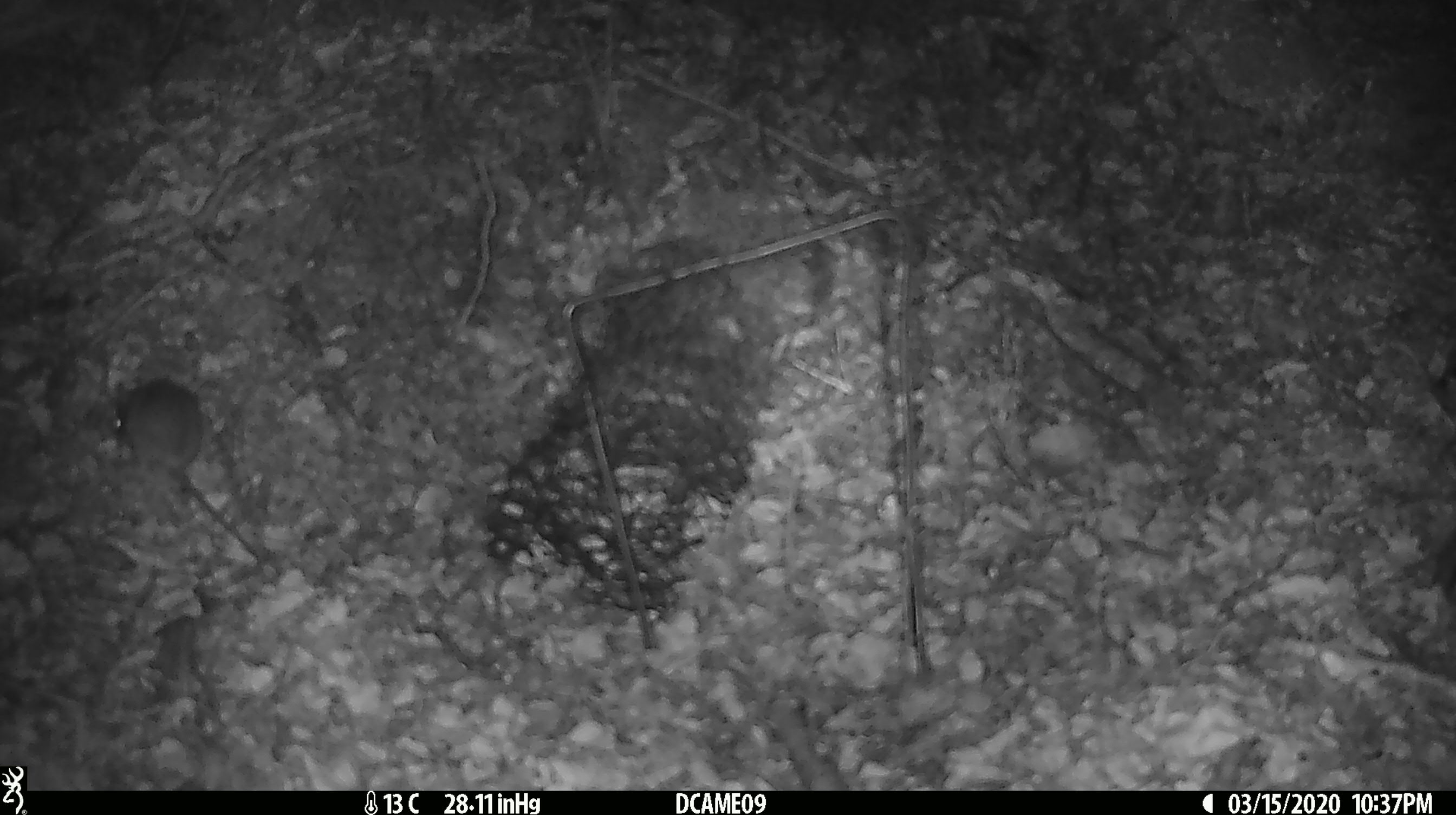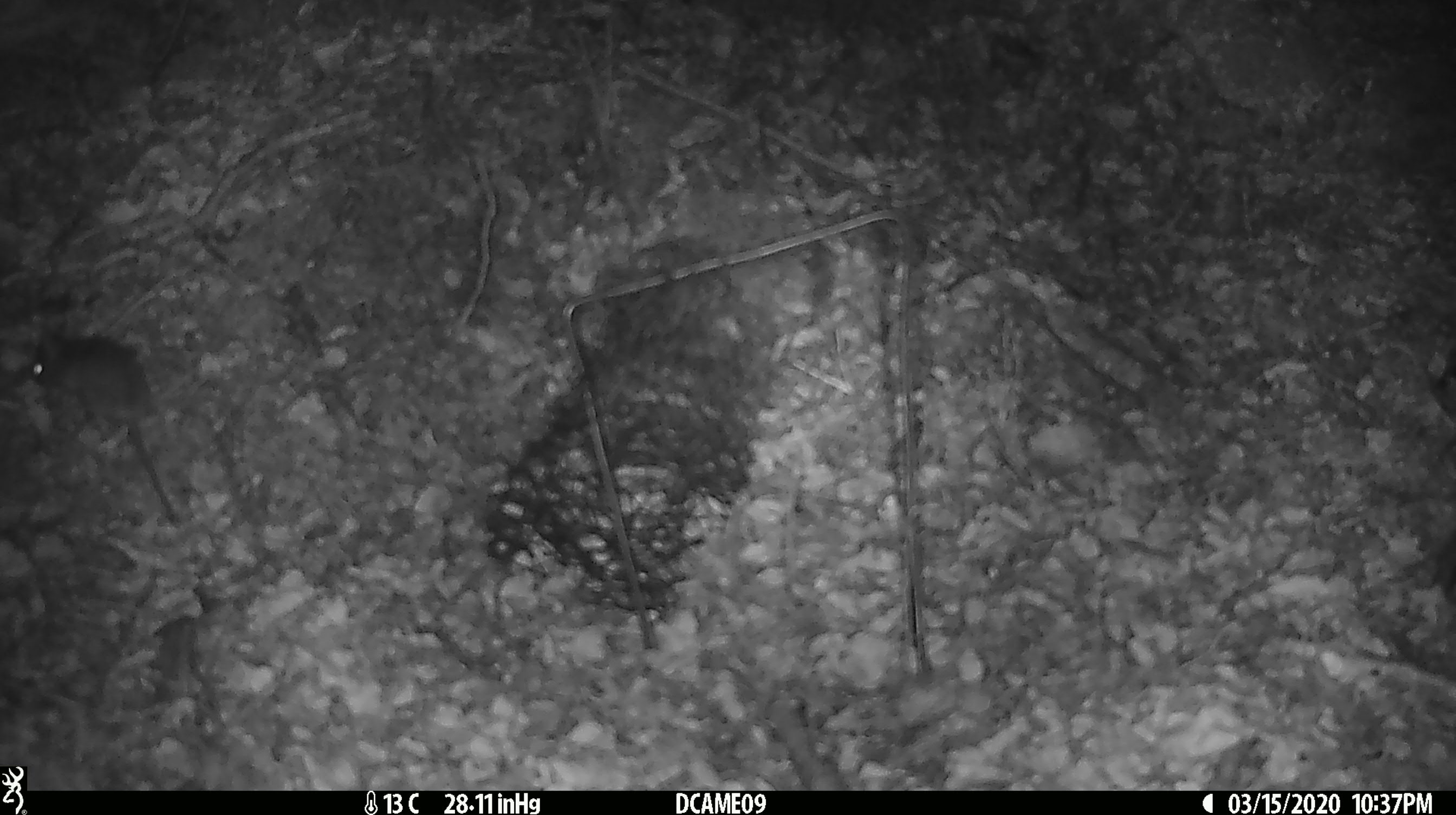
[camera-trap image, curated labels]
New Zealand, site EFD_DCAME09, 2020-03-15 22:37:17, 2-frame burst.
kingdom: Animalia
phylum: Chordata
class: Mammalia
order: Rodentia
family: Muridae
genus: Mus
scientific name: Mus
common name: mouse